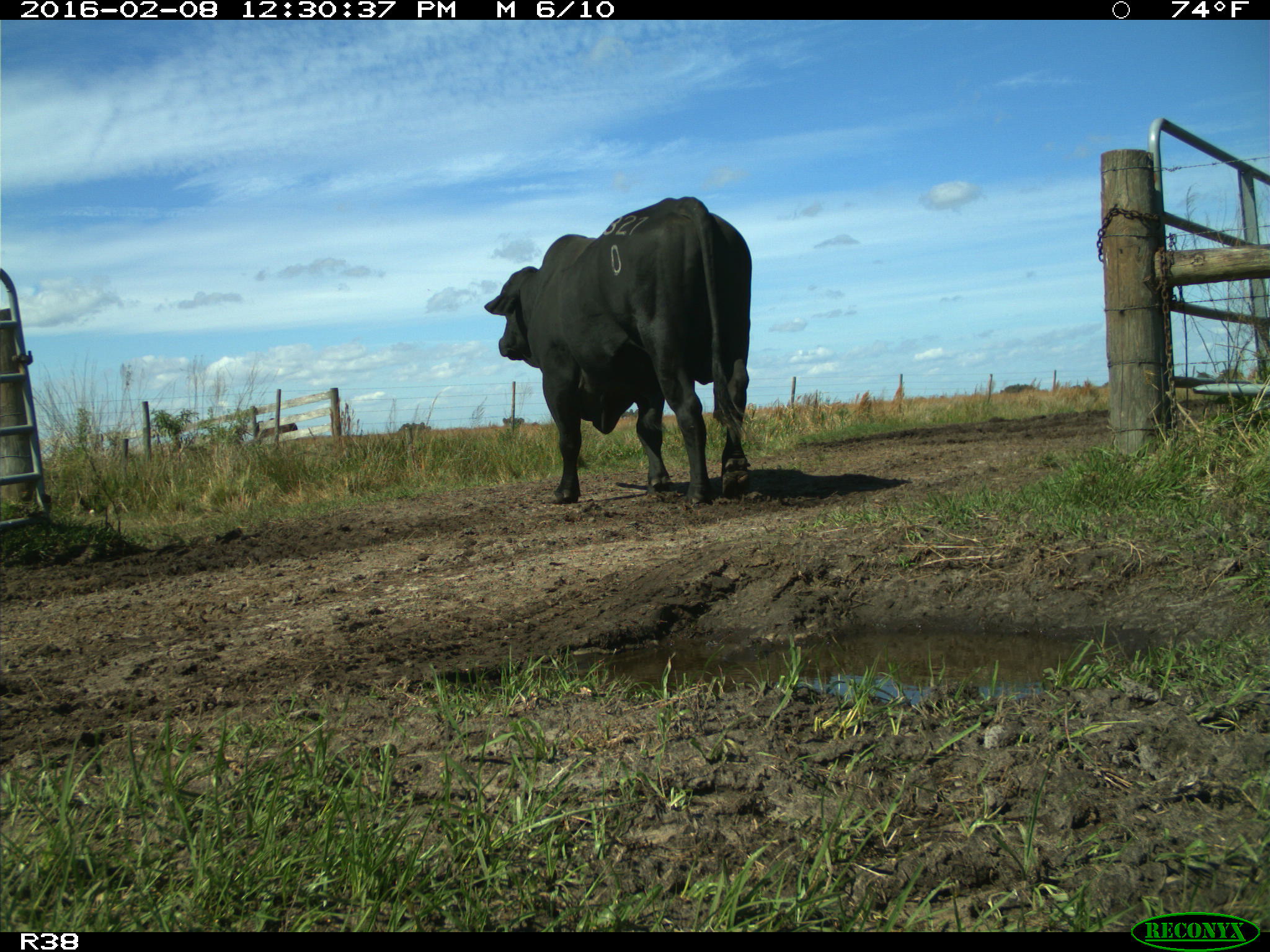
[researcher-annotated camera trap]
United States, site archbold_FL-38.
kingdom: Animalia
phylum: Chordata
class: Mammalia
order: Artiodactyla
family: Bovidae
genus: Bos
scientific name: Bos taurus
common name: domestic cow